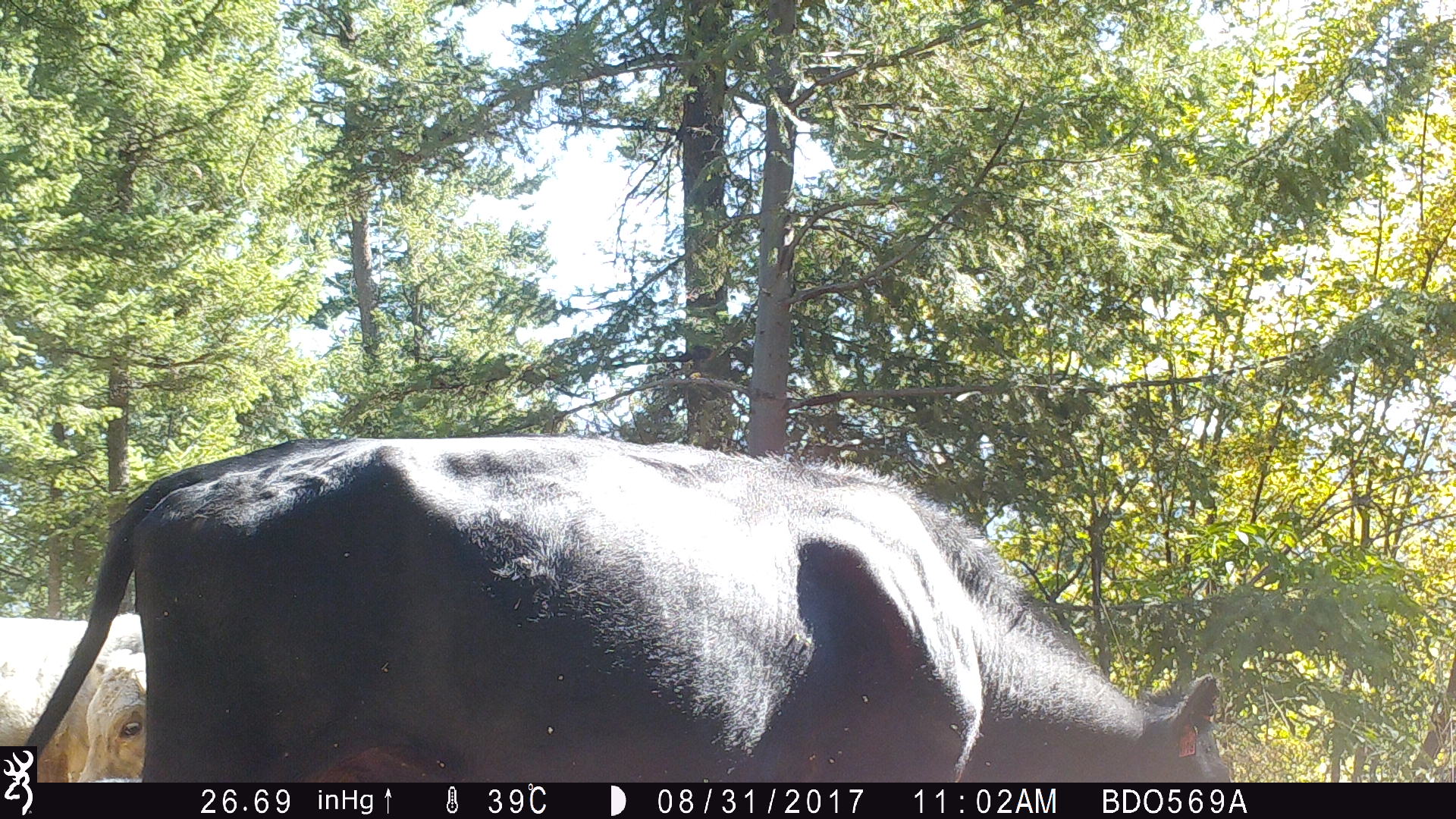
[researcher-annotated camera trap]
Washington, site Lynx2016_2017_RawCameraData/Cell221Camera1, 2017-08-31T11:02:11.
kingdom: Animalia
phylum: Chordata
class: Mammalia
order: Artiodactyla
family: Bovidae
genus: Bos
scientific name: Bos taurus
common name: domestic cattle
Domestic cattle (Bos taurus). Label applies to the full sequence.